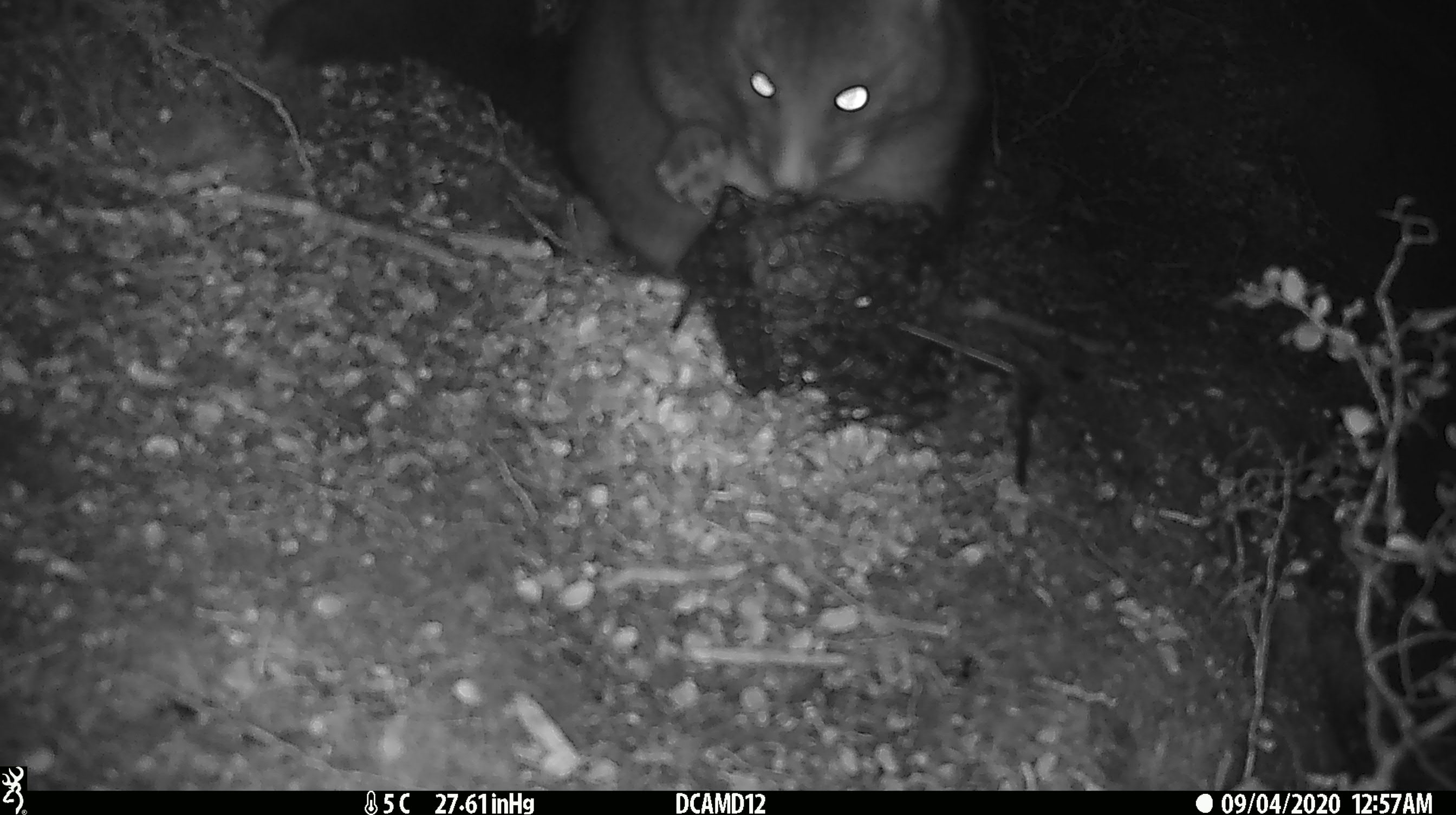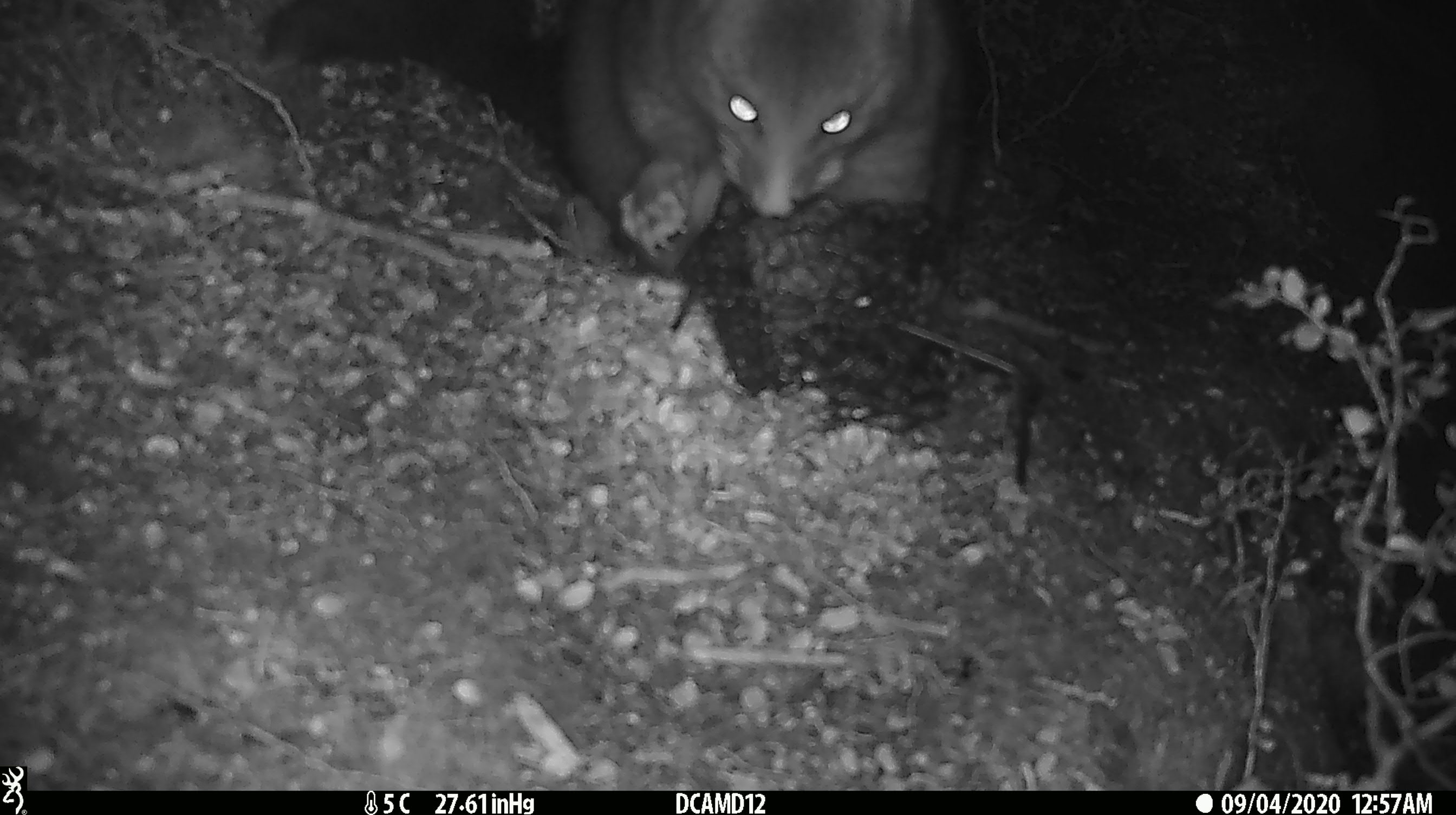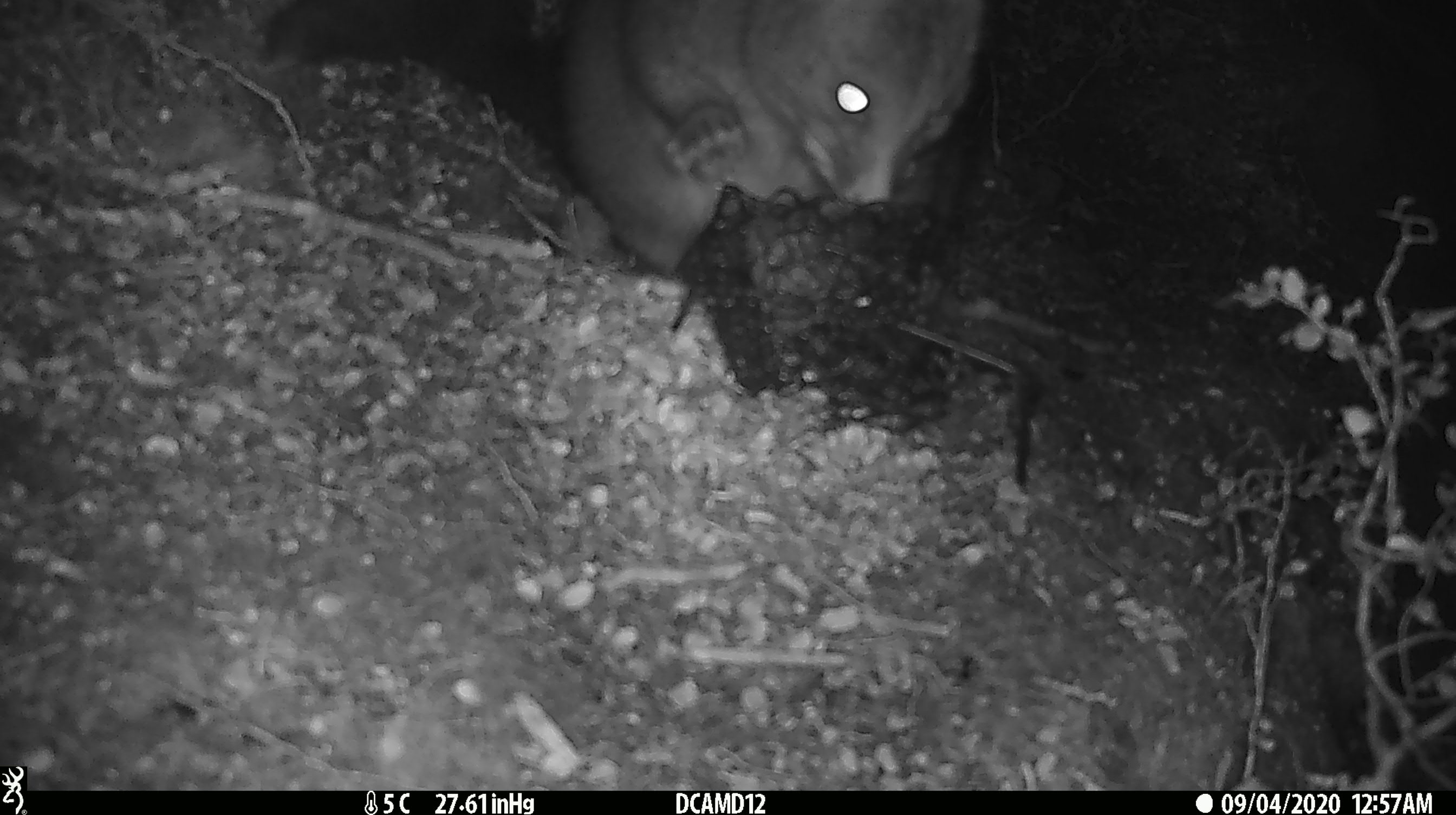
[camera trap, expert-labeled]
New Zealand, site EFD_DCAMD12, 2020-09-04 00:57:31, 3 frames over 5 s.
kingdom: Animalia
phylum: Chordata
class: Mammalia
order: Diprotodontia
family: Phalangeridae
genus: Trichosurus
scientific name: Trichosurus vulpecula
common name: common brushtail possum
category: possum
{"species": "possum (common brushtail possum) (Trichosurus vulpecula)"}